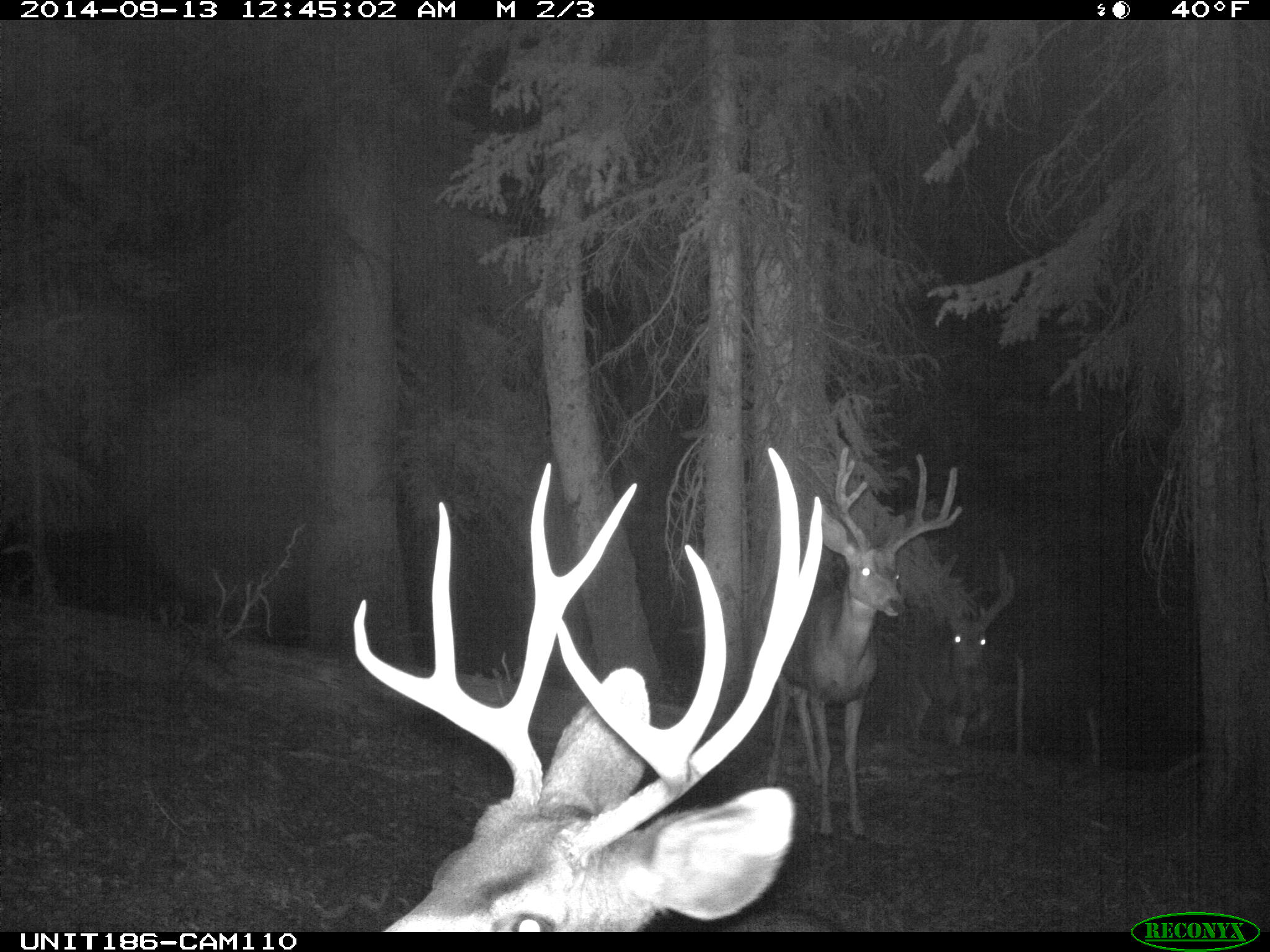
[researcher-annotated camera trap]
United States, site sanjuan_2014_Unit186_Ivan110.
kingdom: Animalia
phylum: Chordata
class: Mammalia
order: Artiodactyla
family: Cervidae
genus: Odocoileus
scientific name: Odocoileus hemionus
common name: mule deer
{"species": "Odocoileus hemionus (mule deer)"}